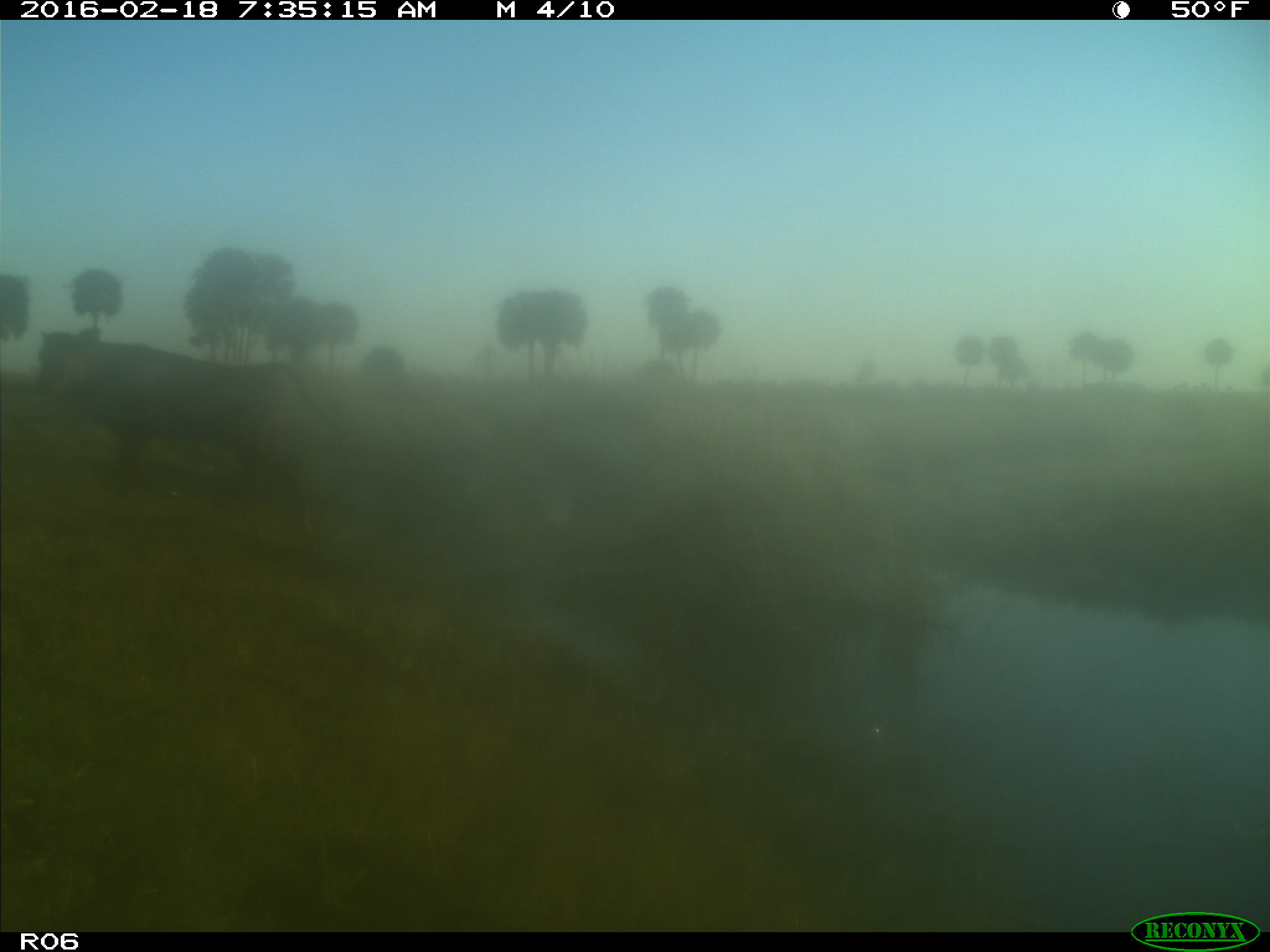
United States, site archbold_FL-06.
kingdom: Animalia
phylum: Chordata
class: Mammalia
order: Artiodactyla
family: Bovidae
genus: Bos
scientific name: Bos taurus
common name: domestic cow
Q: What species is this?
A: Bos taurus (domestic cow).